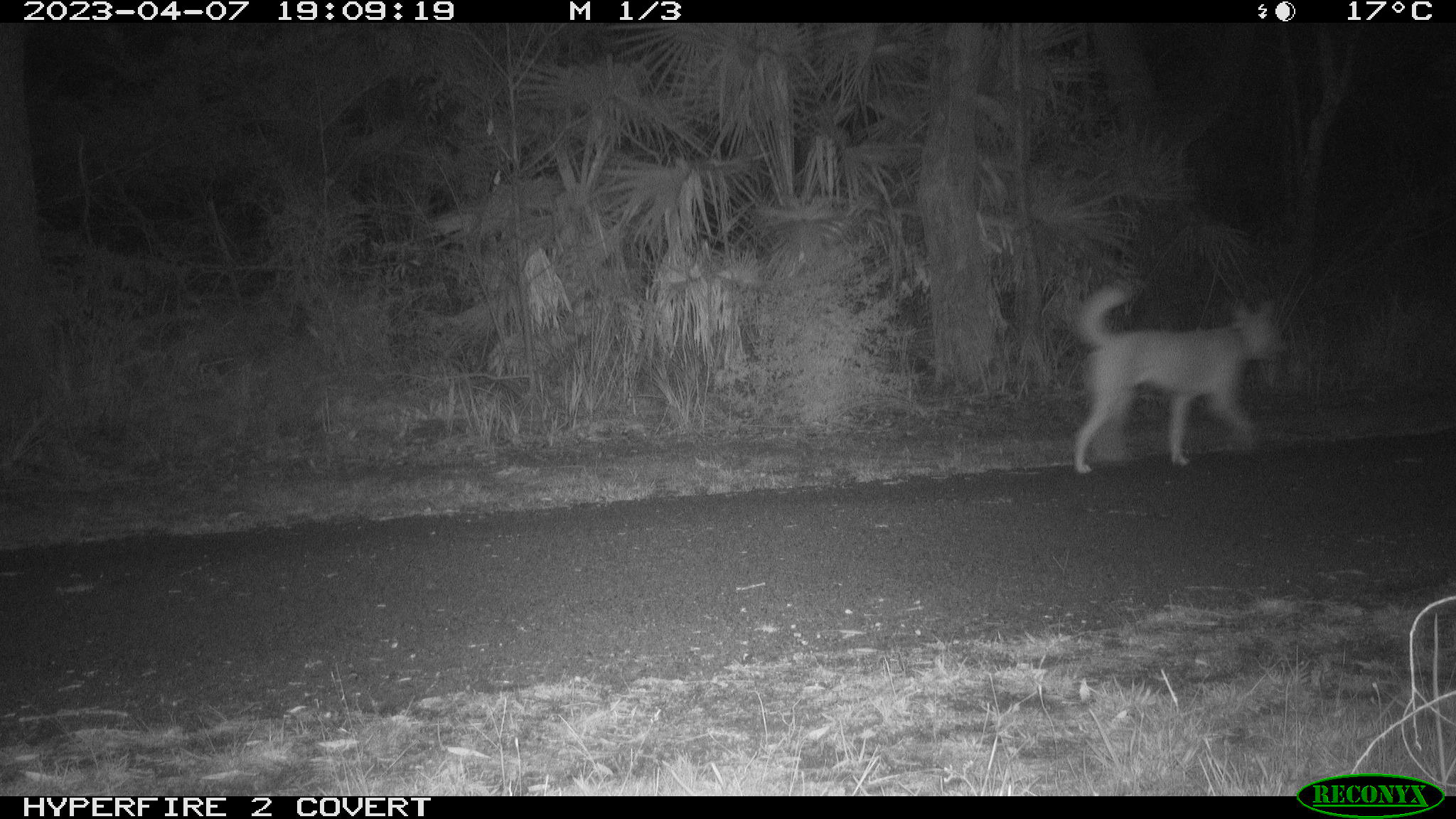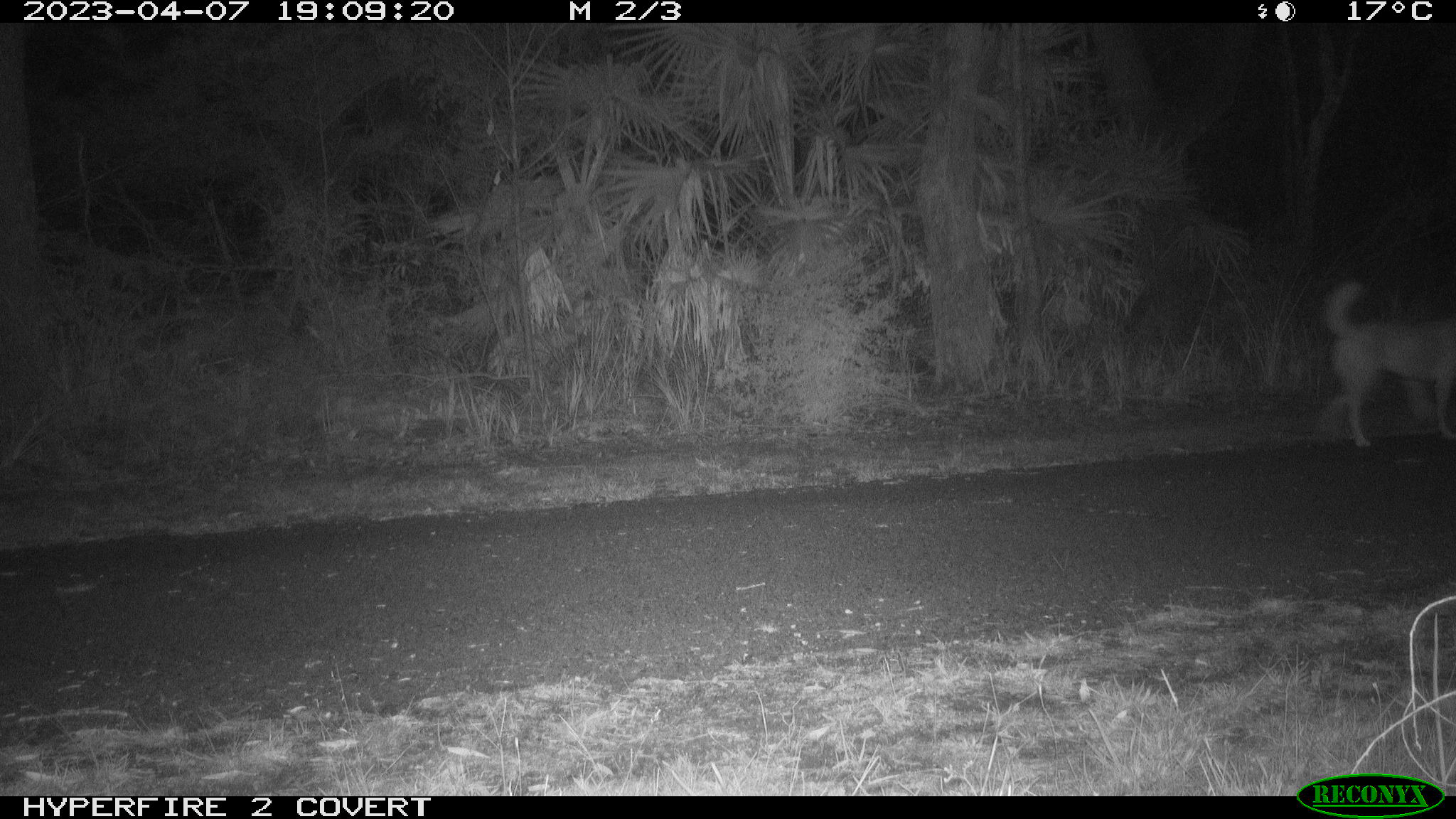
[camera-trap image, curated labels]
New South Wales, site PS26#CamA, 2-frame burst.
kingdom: Animalia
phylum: Chordata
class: Mammalia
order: Carnivora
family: Canidae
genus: Canis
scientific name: Canis familiaris dingo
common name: dingo